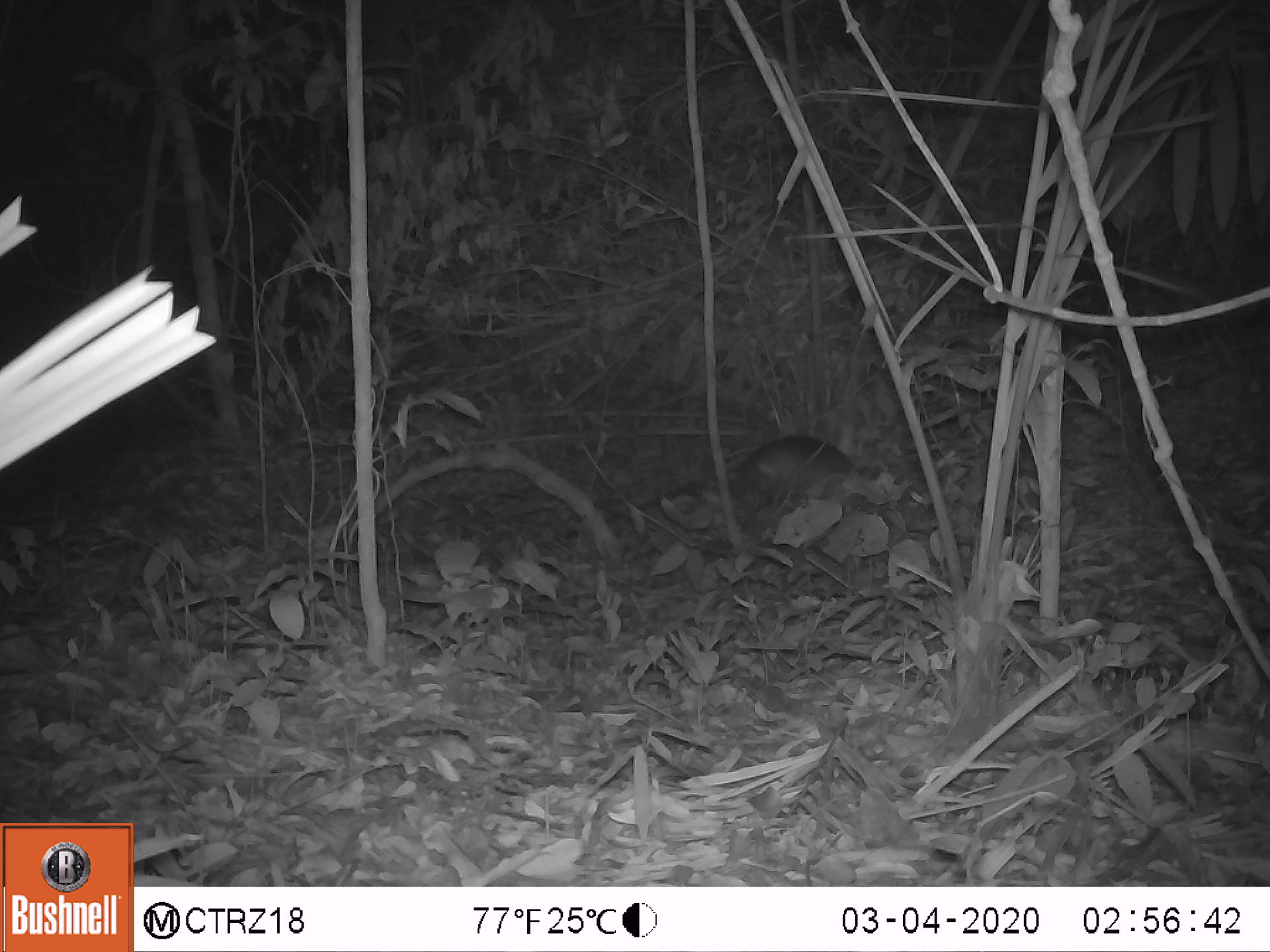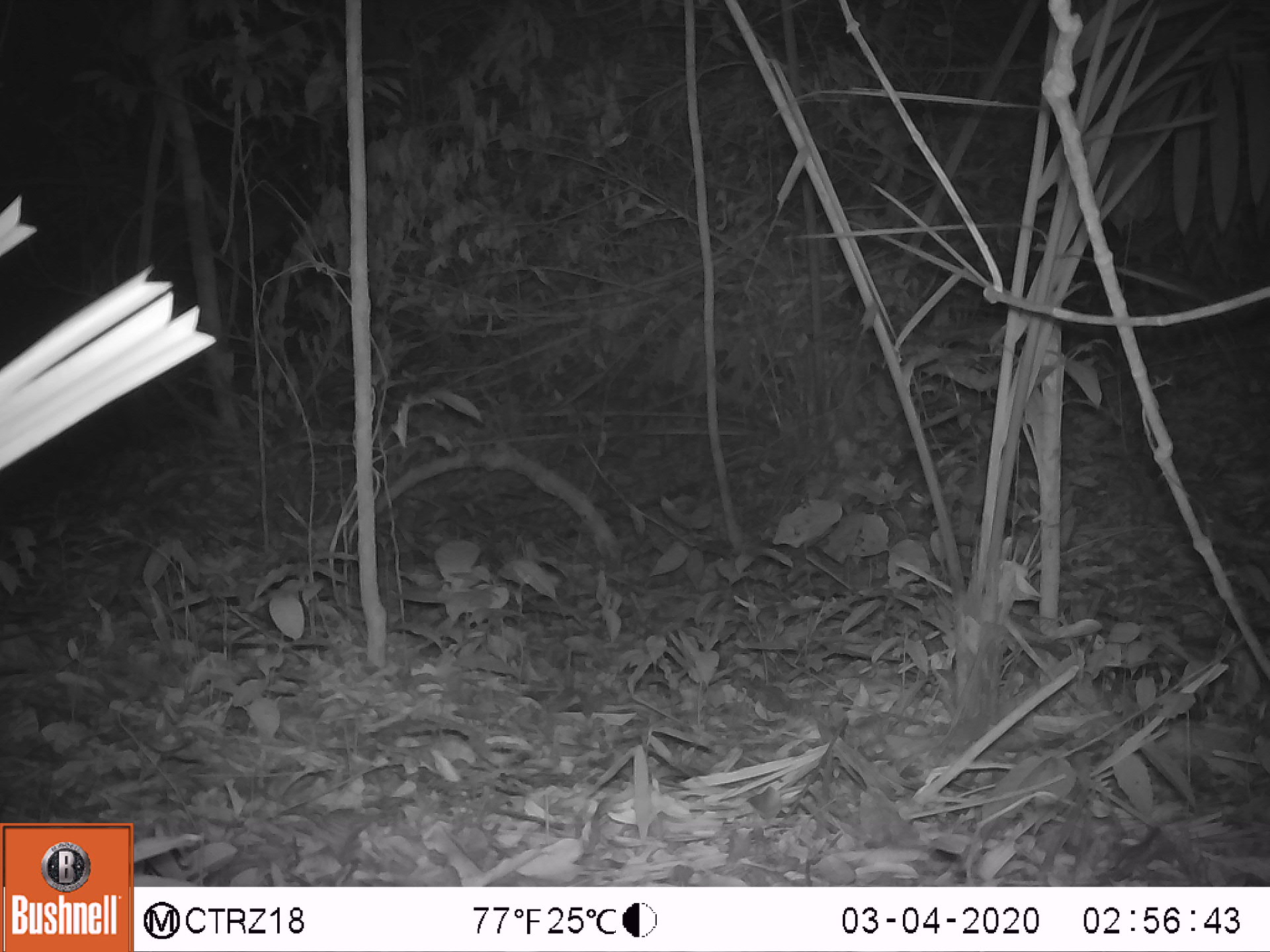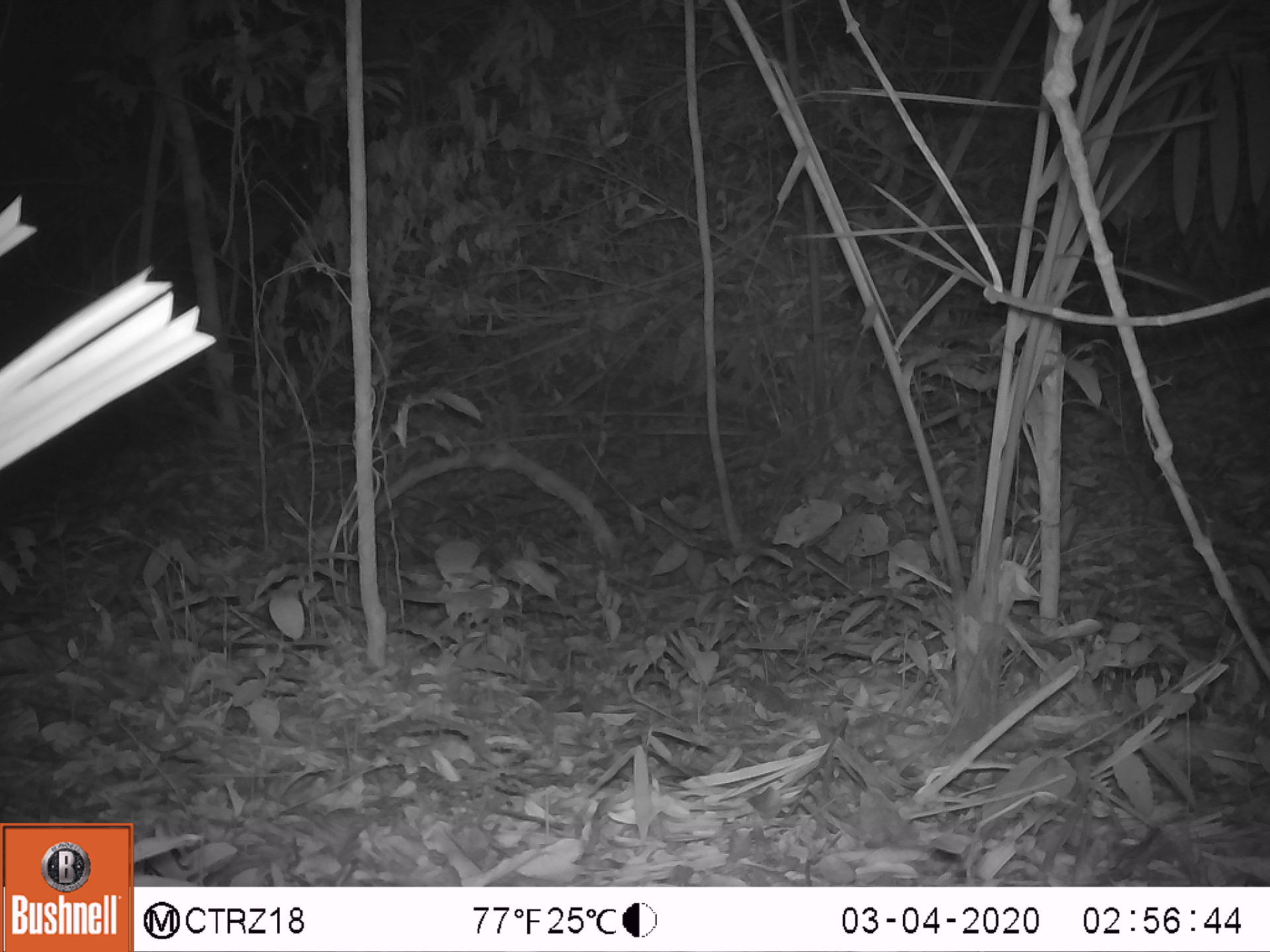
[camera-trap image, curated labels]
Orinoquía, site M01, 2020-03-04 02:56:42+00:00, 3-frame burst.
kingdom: Animalia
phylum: Chordata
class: Mammalia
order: Cingulata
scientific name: Cingulata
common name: armadillo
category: unknown armadillo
Unknown armadillo (armadillo) (Cingulata).